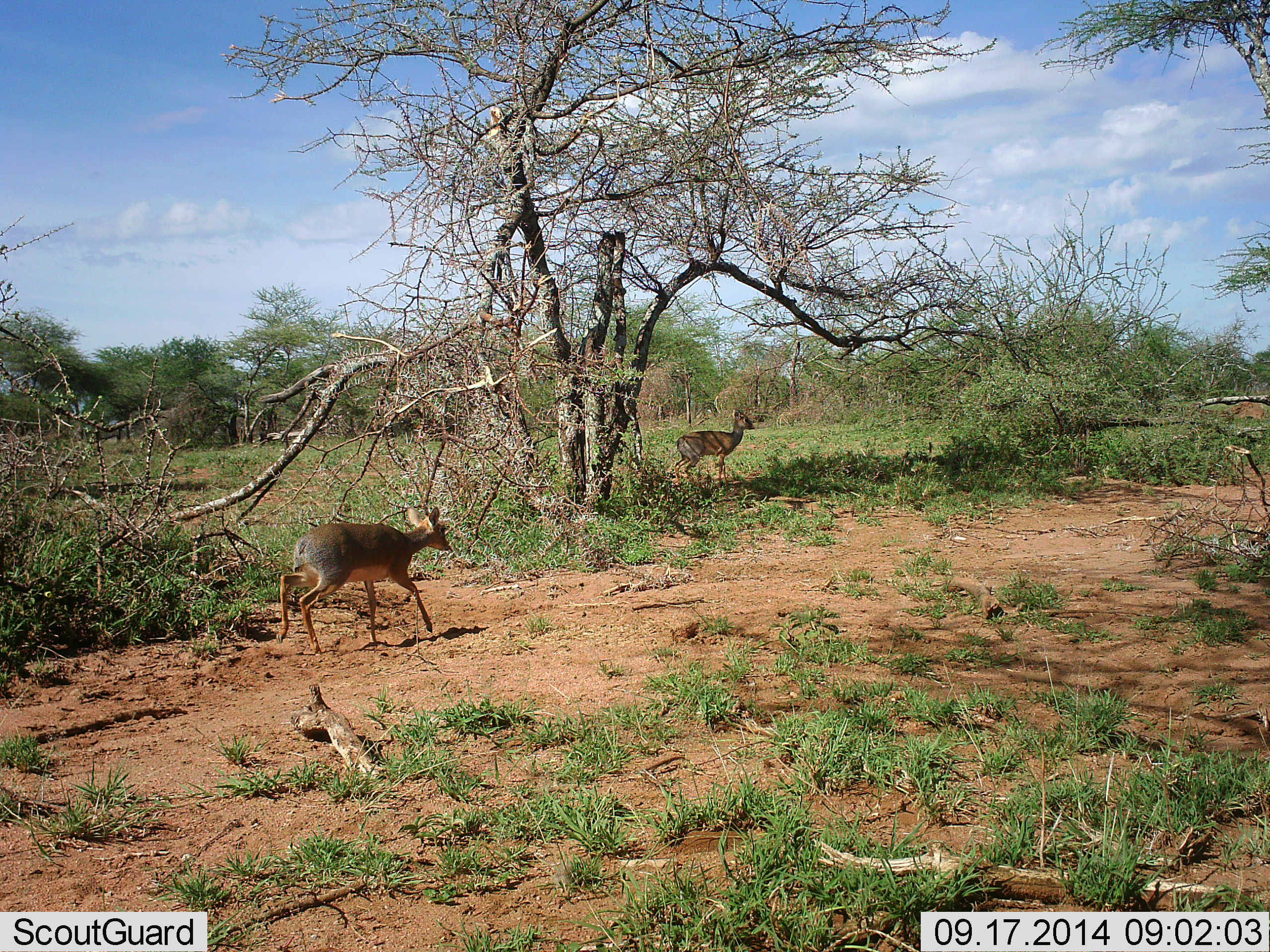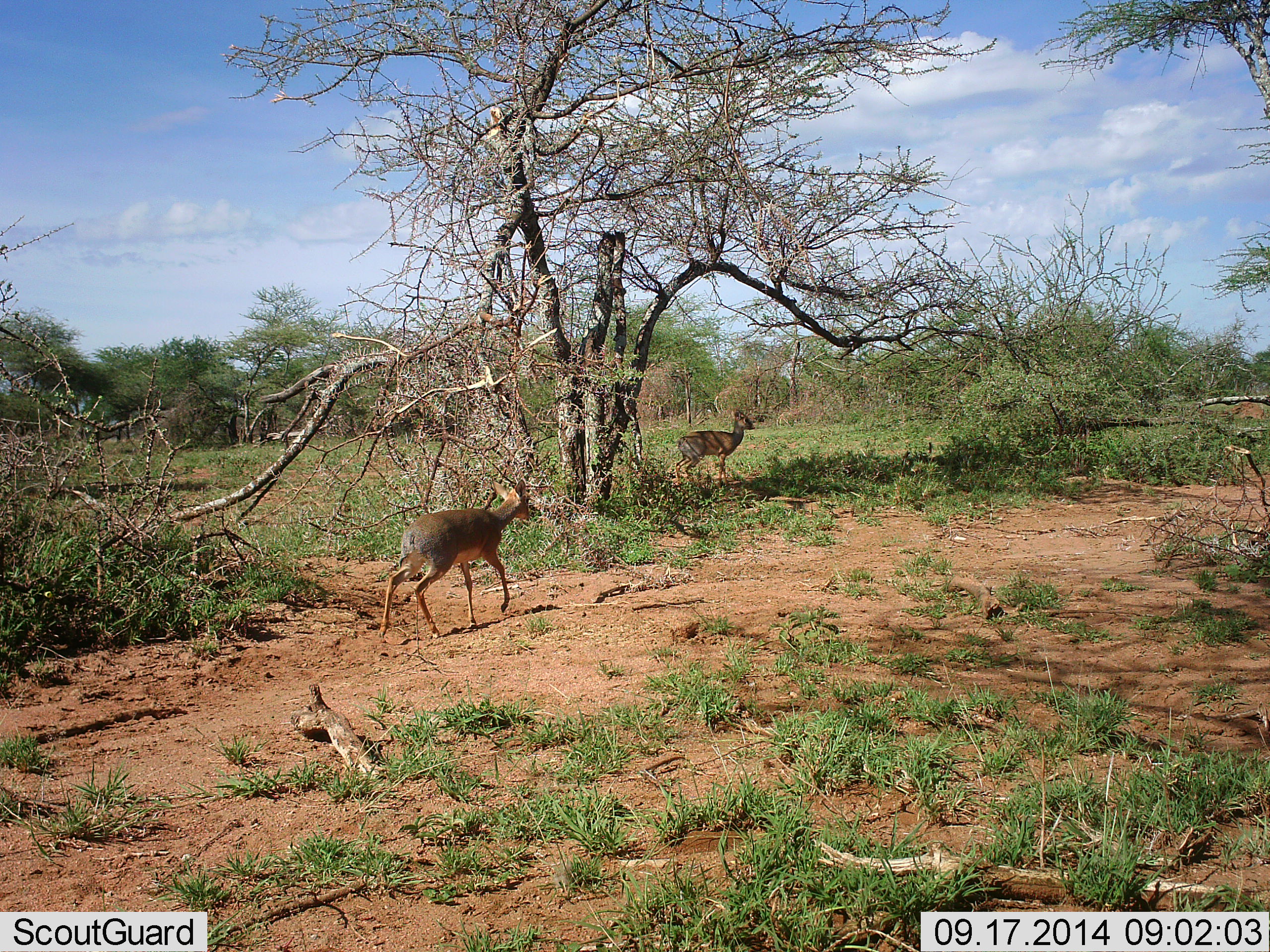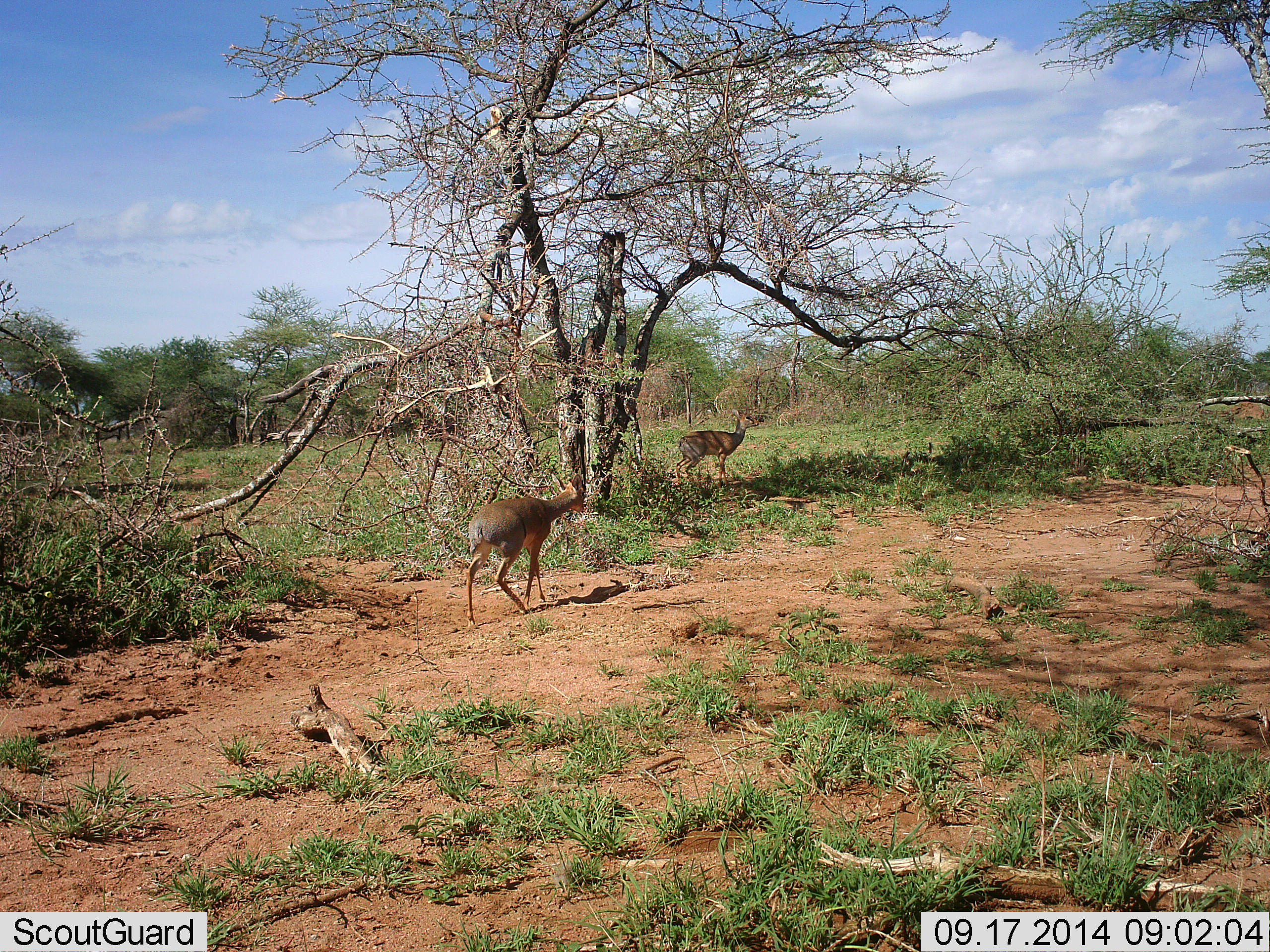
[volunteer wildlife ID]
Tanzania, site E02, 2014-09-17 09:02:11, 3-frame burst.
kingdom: Animalia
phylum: Chordata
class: Mammalia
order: Artiodactyla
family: Bovidae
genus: Madoqua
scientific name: Madoqua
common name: dikdik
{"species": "dikdik (Madoqua)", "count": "2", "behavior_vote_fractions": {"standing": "80%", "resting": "0%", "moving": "100%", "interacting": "0%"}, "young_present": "0%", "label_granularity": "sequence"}